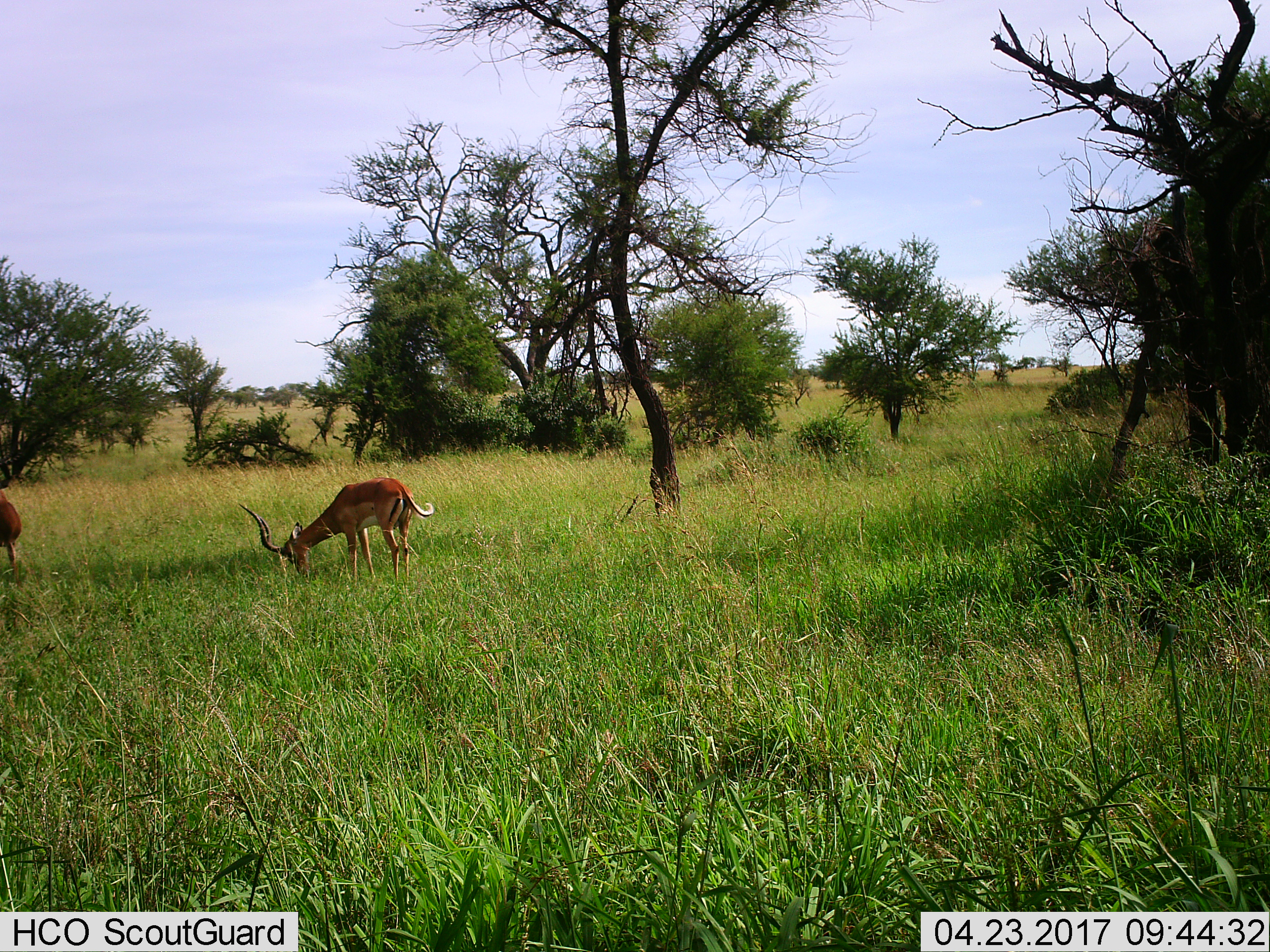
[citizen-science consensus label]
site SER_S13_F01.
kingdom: Animalia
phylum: Chordata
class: Mammalia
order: Artiodactyla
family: Bovidae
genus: Aepyceros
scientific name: Aepyceros melampus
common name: impala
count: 2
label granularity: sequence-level